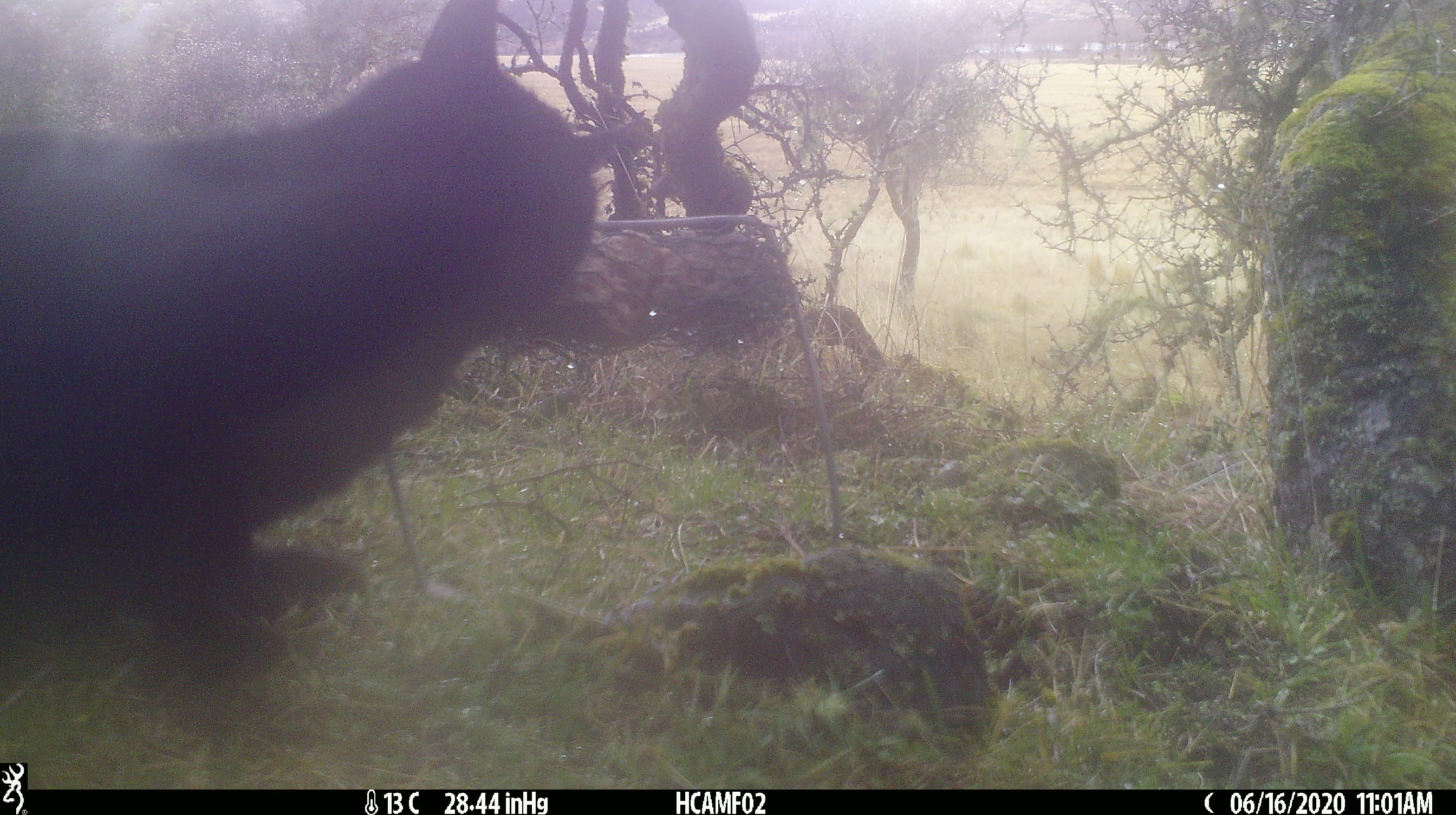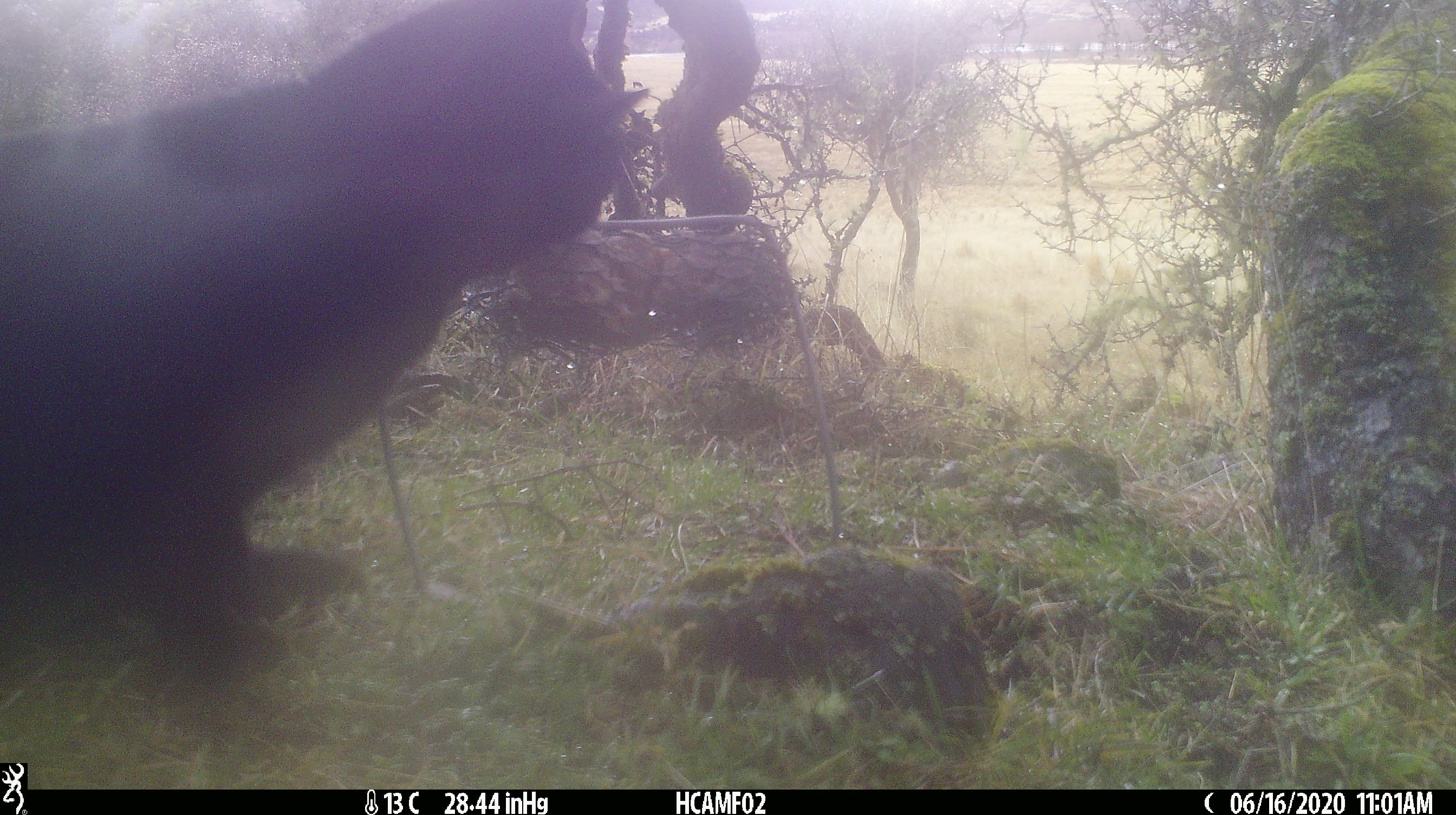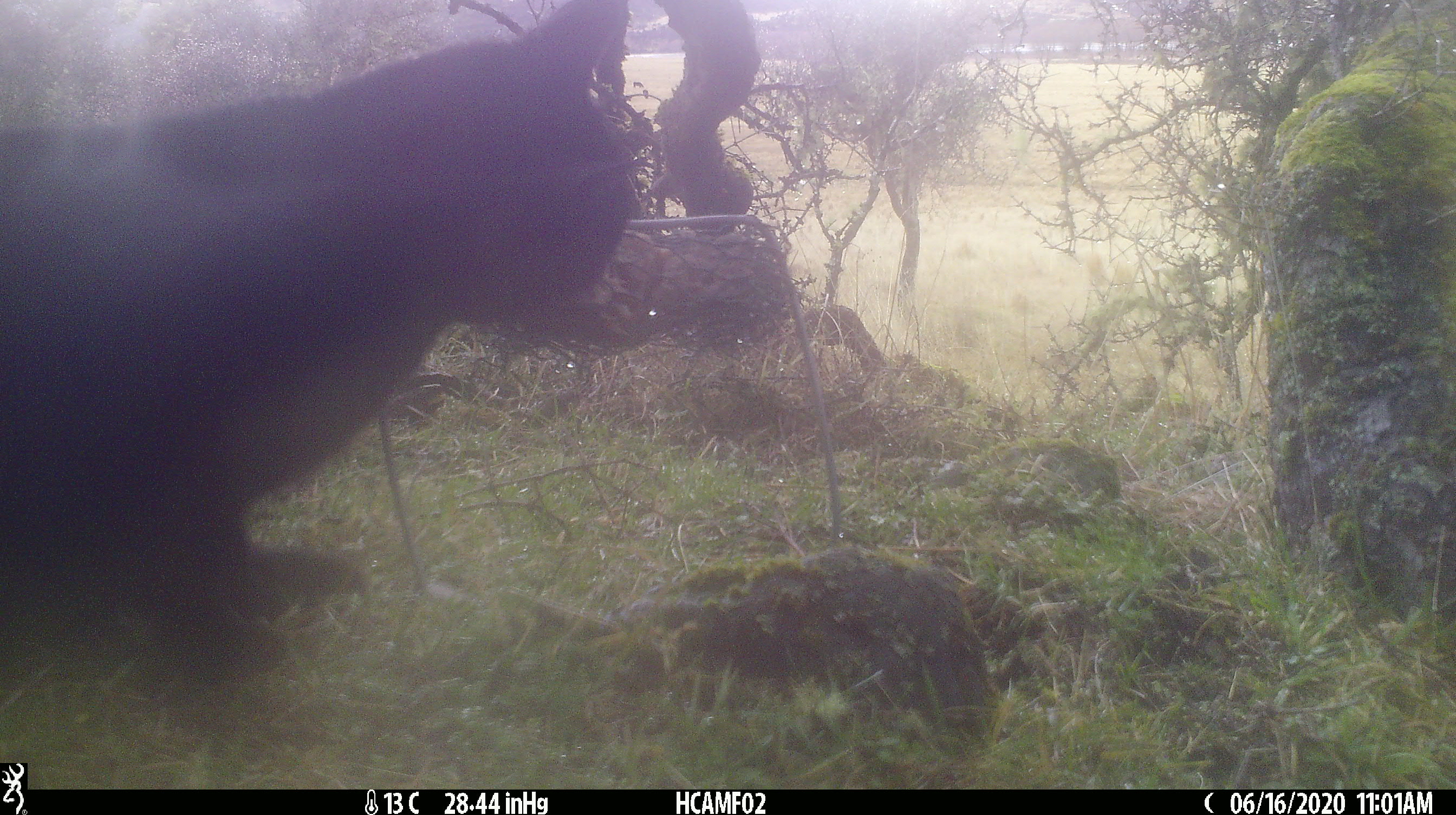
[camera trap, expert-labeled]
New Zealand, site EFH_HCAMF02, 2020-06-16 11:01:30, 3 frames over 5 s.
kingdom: Animalia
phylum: Chordata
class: Mammalia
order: Carnivora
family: Felidae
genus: Felis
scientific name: Felis catus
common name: domestic cat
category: cat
Cat (domestic cat) (Felis catus).